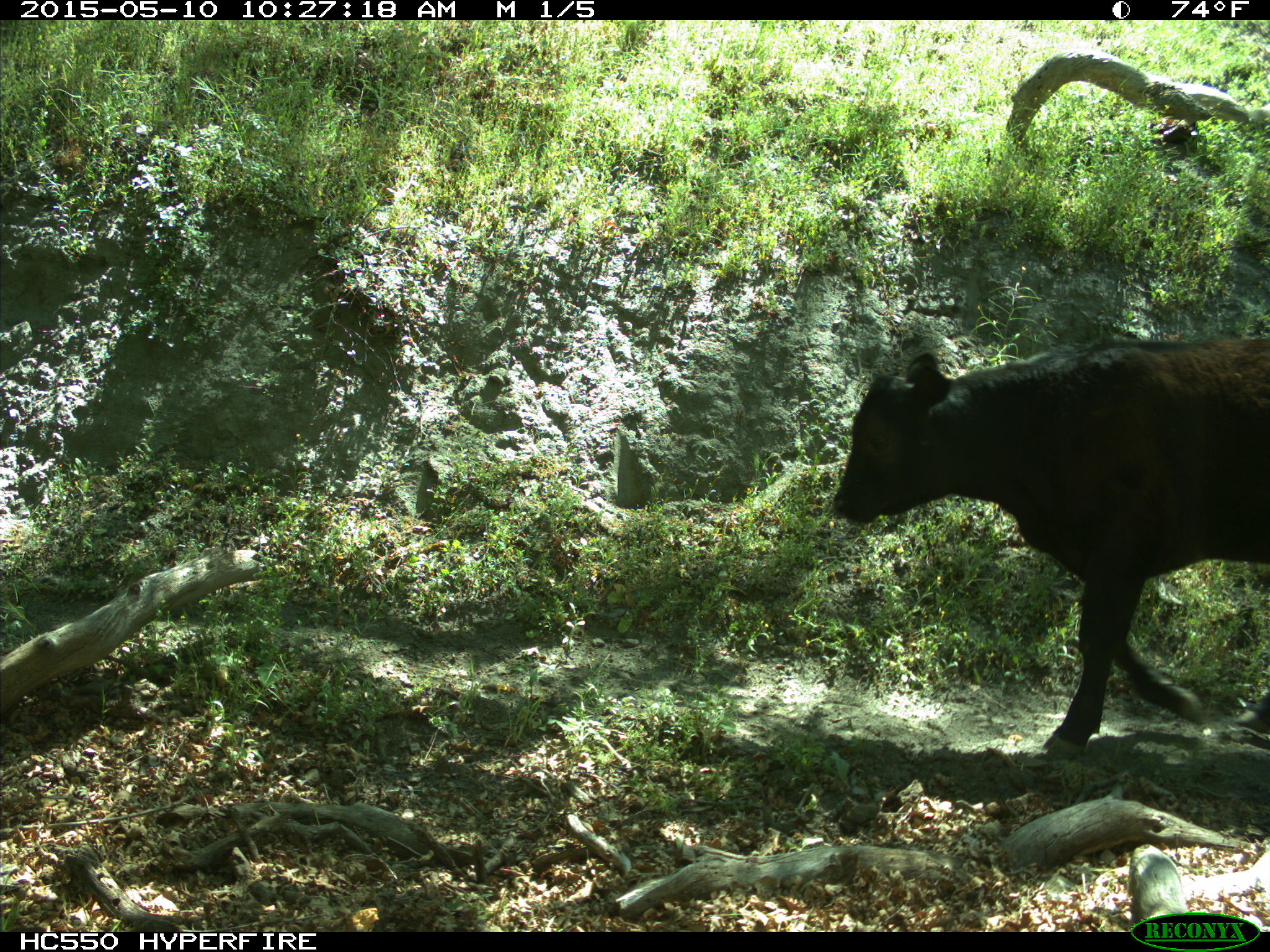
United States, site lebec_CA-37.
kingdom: Animalia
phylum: Chordata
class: Mammalia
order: Artiodactyla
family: Bovidae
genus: Bos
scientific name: Bos taurus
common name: domestic cow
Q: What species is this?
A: Bos taurus (domestic cow).